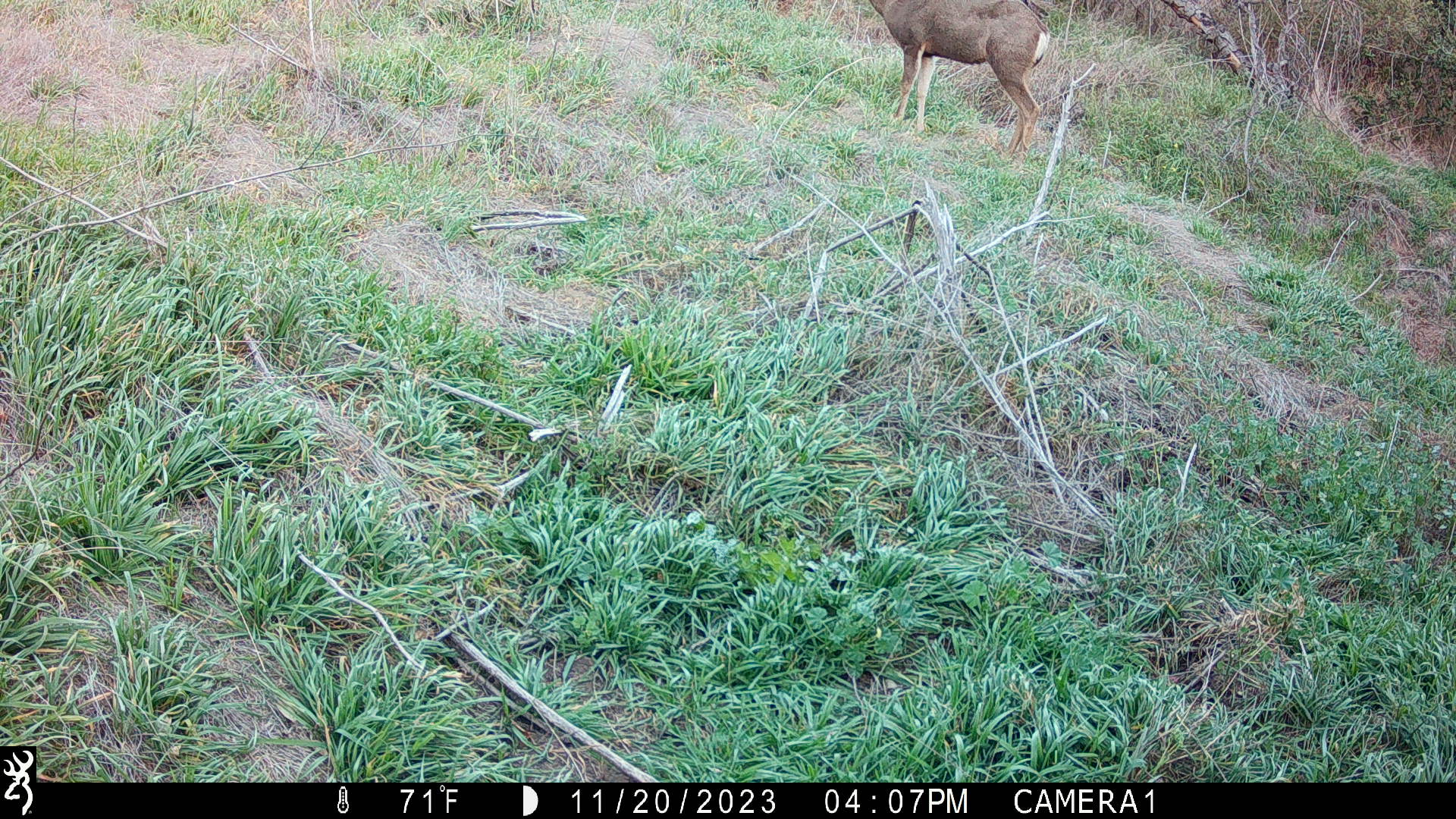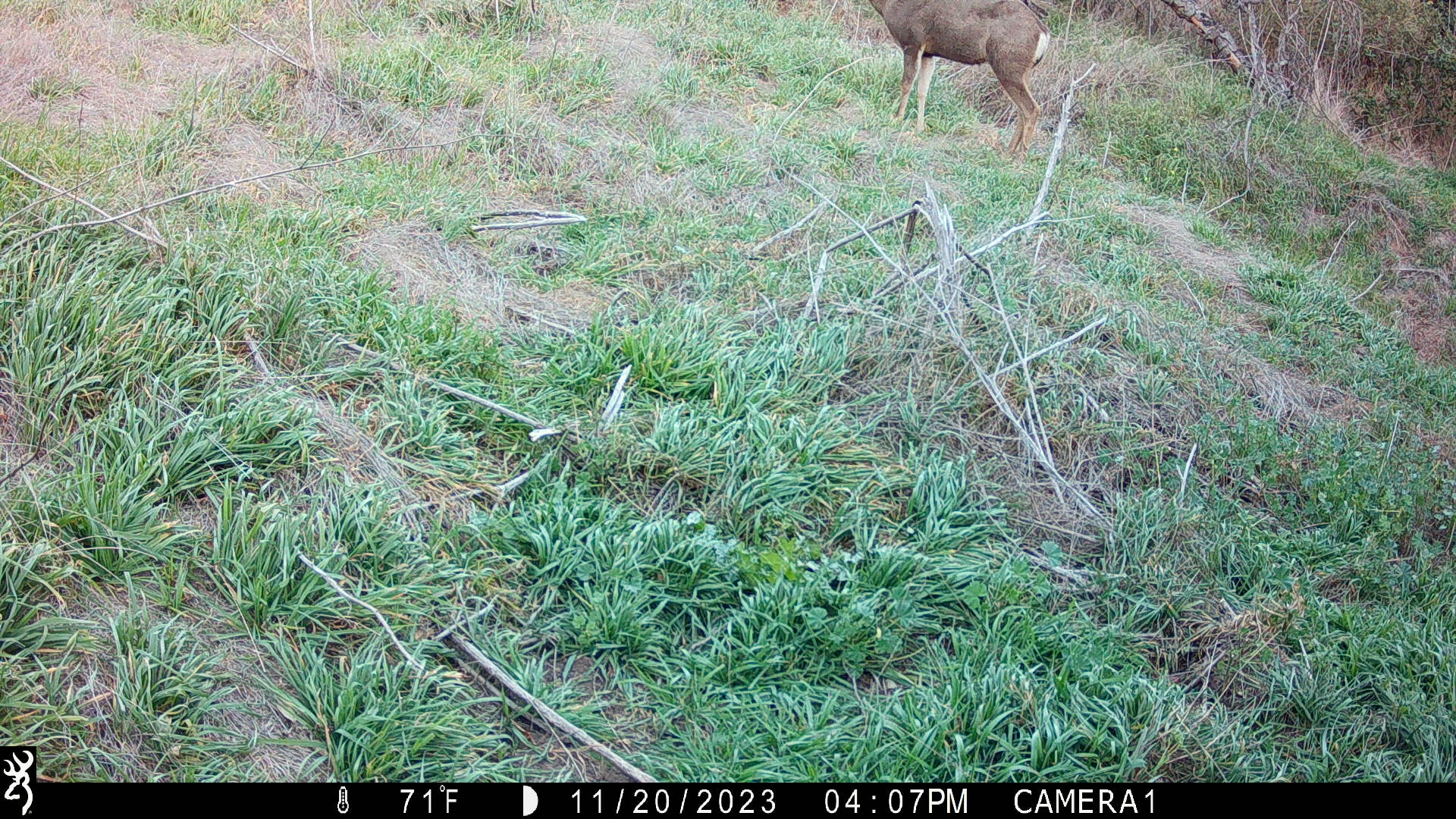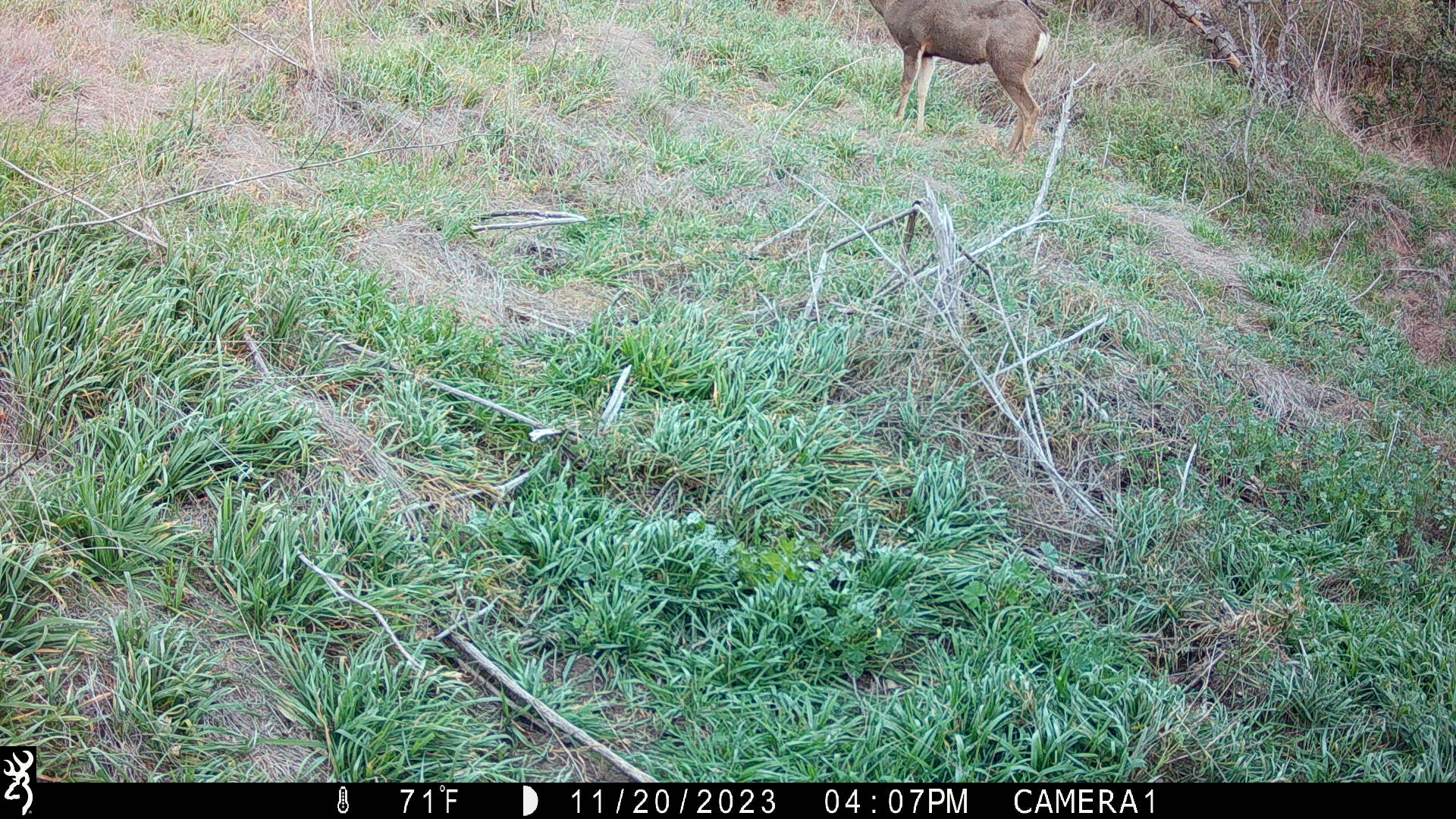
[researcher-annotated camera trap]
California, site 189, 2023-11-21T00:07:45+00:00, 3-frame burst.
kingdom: Animalia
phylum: Chordata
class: Mammalia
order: Artiodactyla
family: Cervidae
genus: Odocoileus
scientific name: Odocoileus hemionus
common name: mule deer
Mule deer (Odocoileus hemionus).